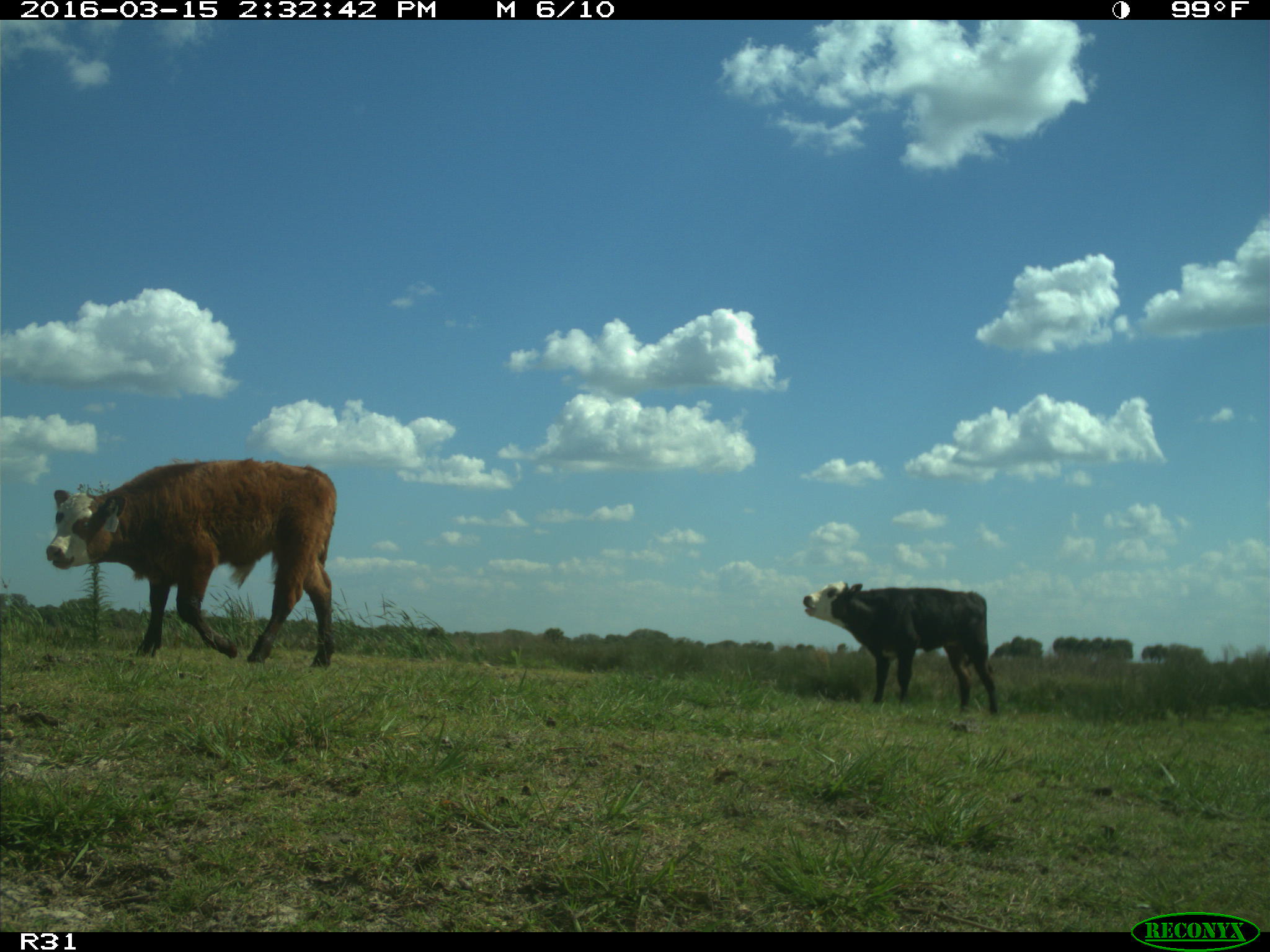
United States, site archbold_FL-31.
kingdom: Animalia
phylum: Chordata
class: Mammalia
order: Artiodactyla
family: Bovidae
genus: Bos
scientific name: Bos taurus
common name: domestic cow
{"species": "Bos taurus (domestic cow)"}